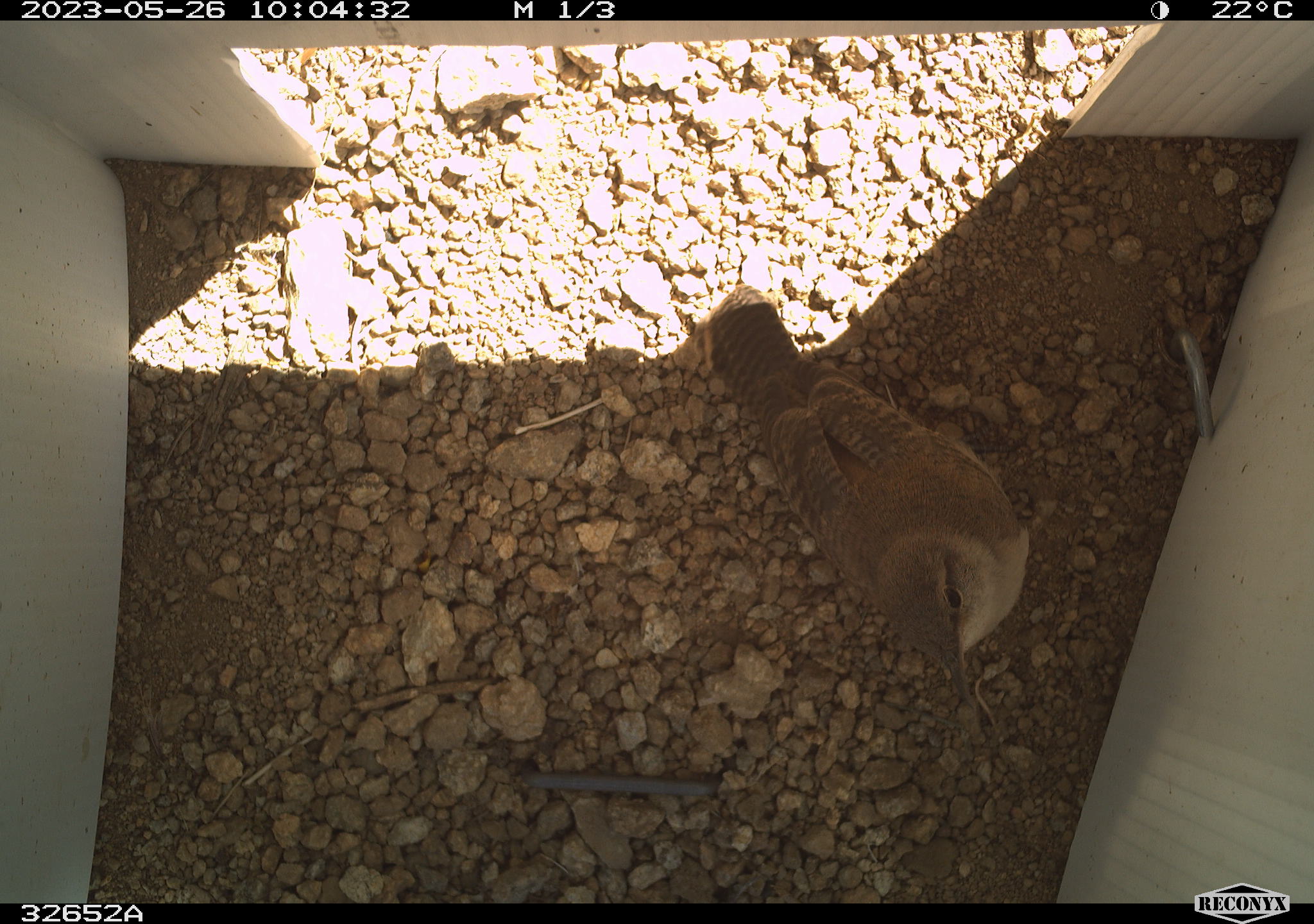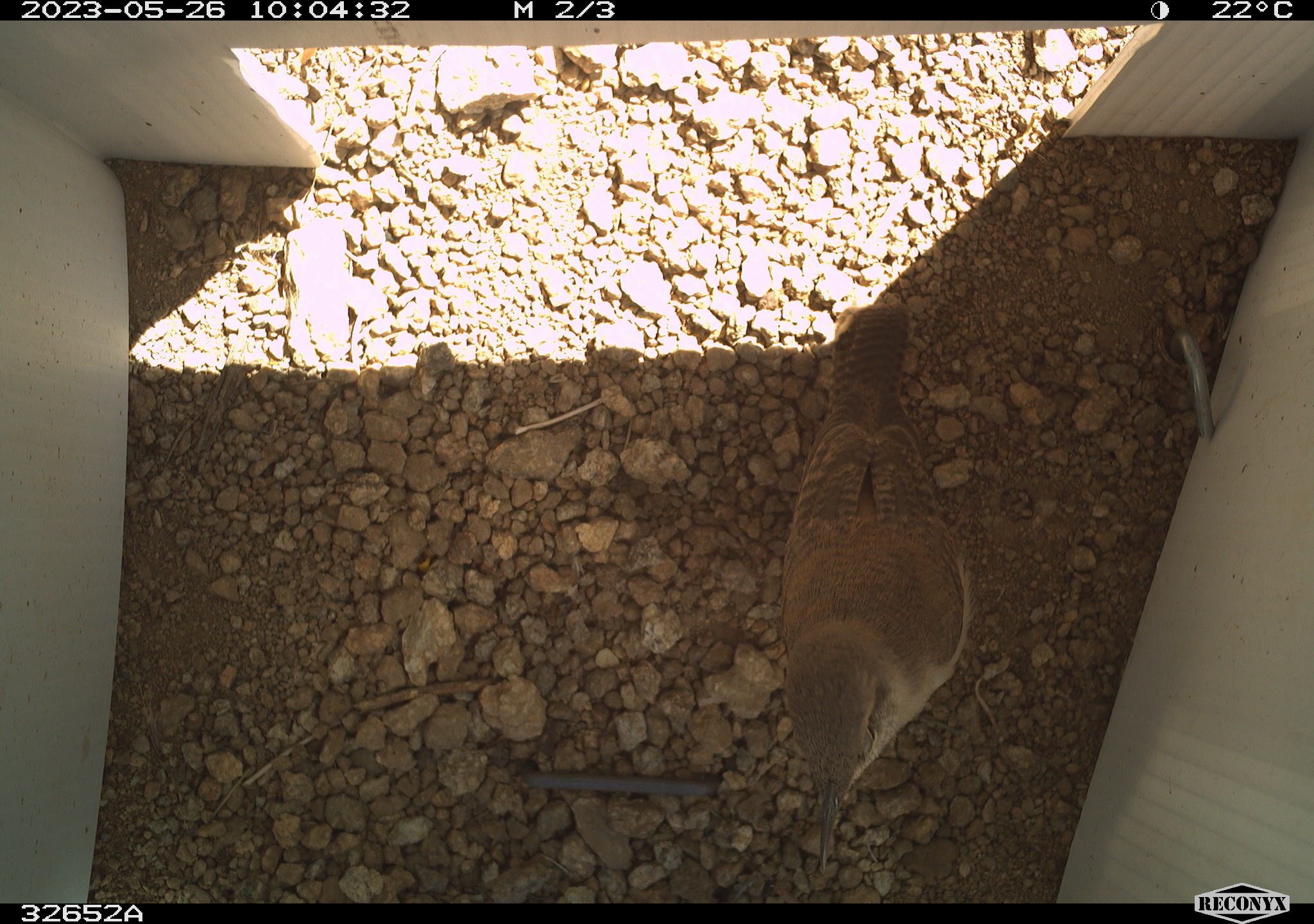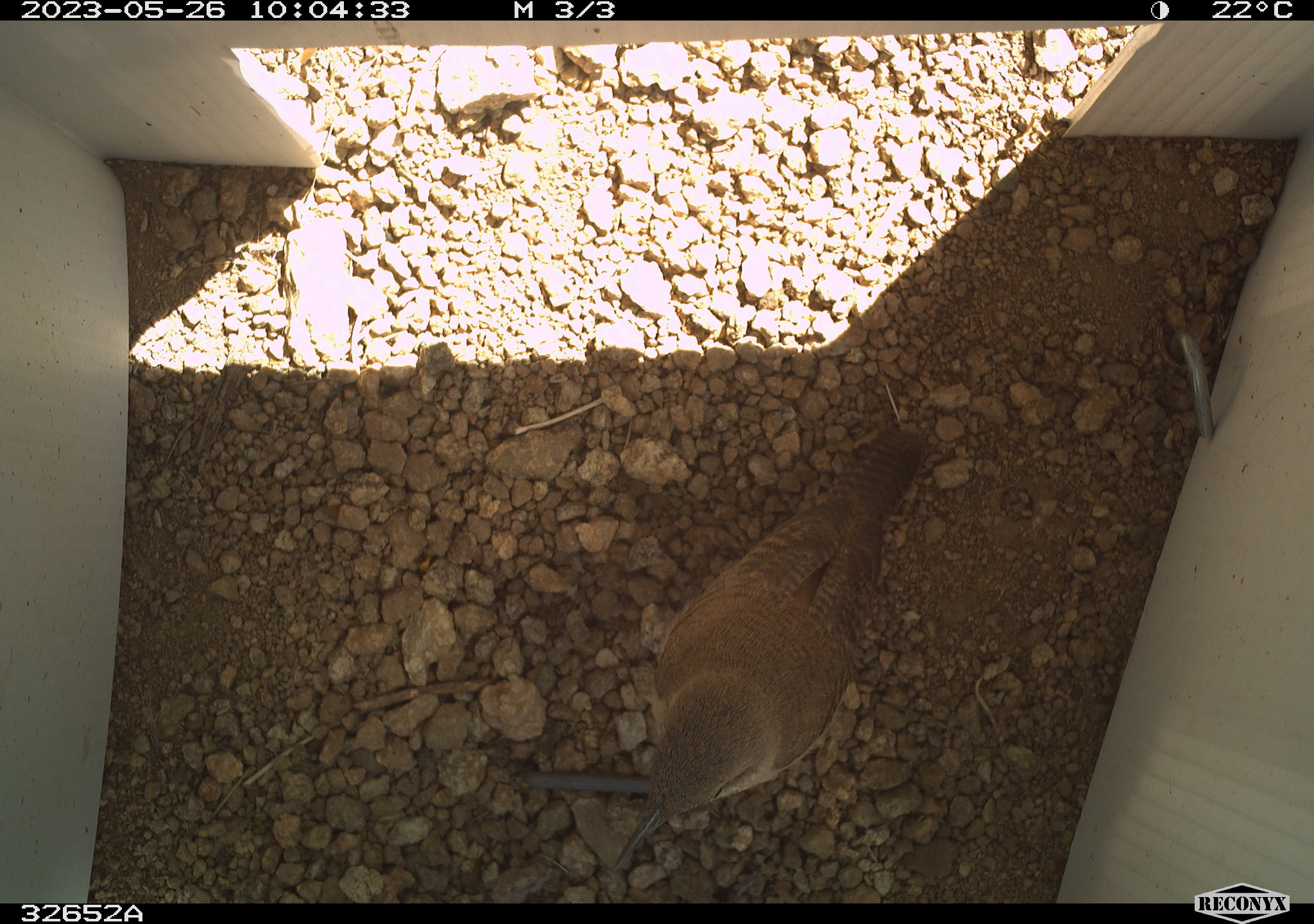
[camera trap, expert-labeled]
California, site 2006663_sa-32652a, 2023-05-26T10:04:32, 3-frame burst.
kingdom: Animalia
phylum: Chordata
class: Aves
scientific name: Aves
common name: bird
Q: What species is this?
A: Bird (Aves).